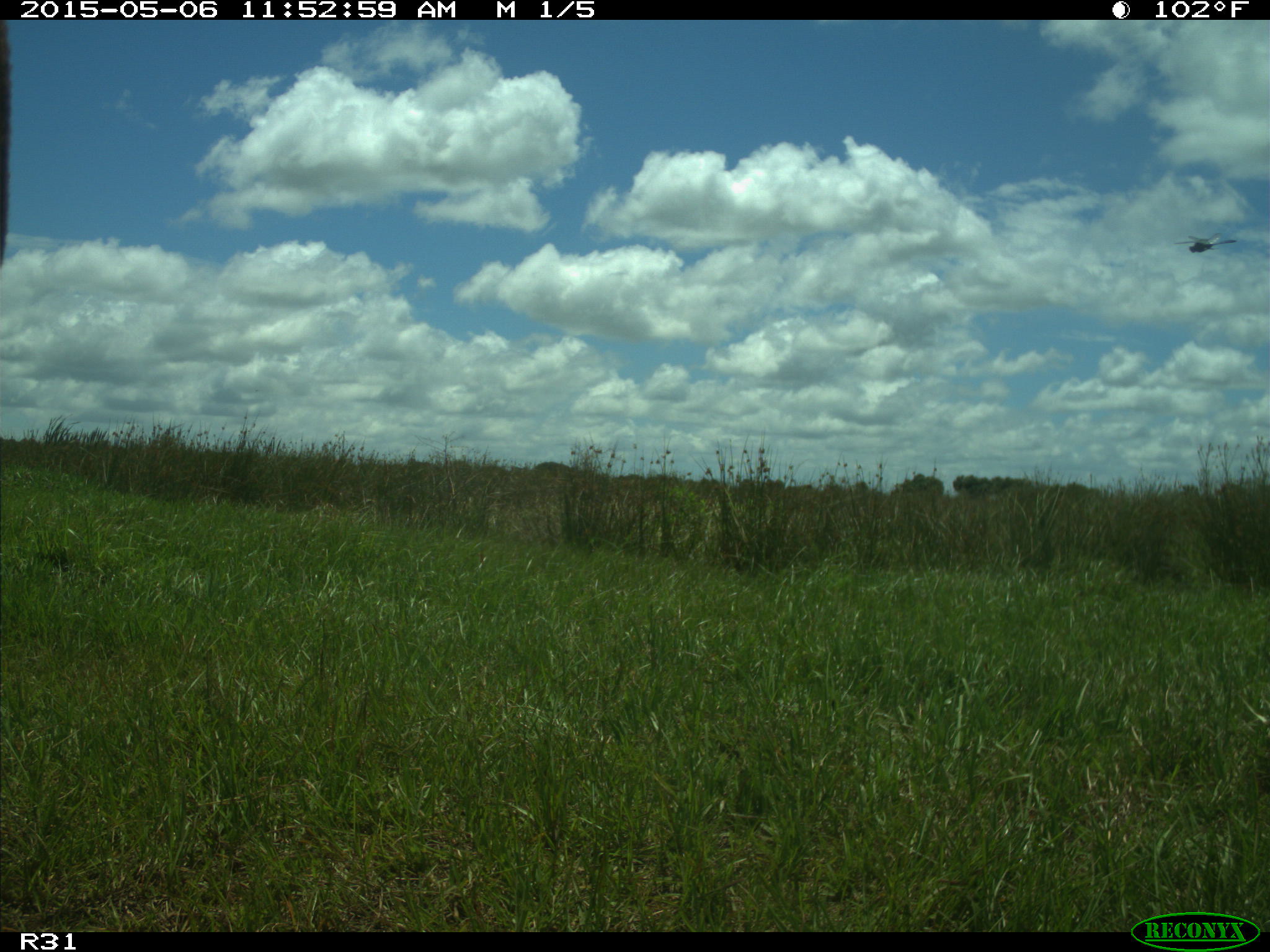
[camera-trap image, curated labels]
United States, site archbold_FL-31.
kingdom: Animalia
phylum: Chordata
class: Mammalia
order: Artiodactyla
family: Bovidae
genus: Bos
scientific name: Bos taurus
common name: domestic cow